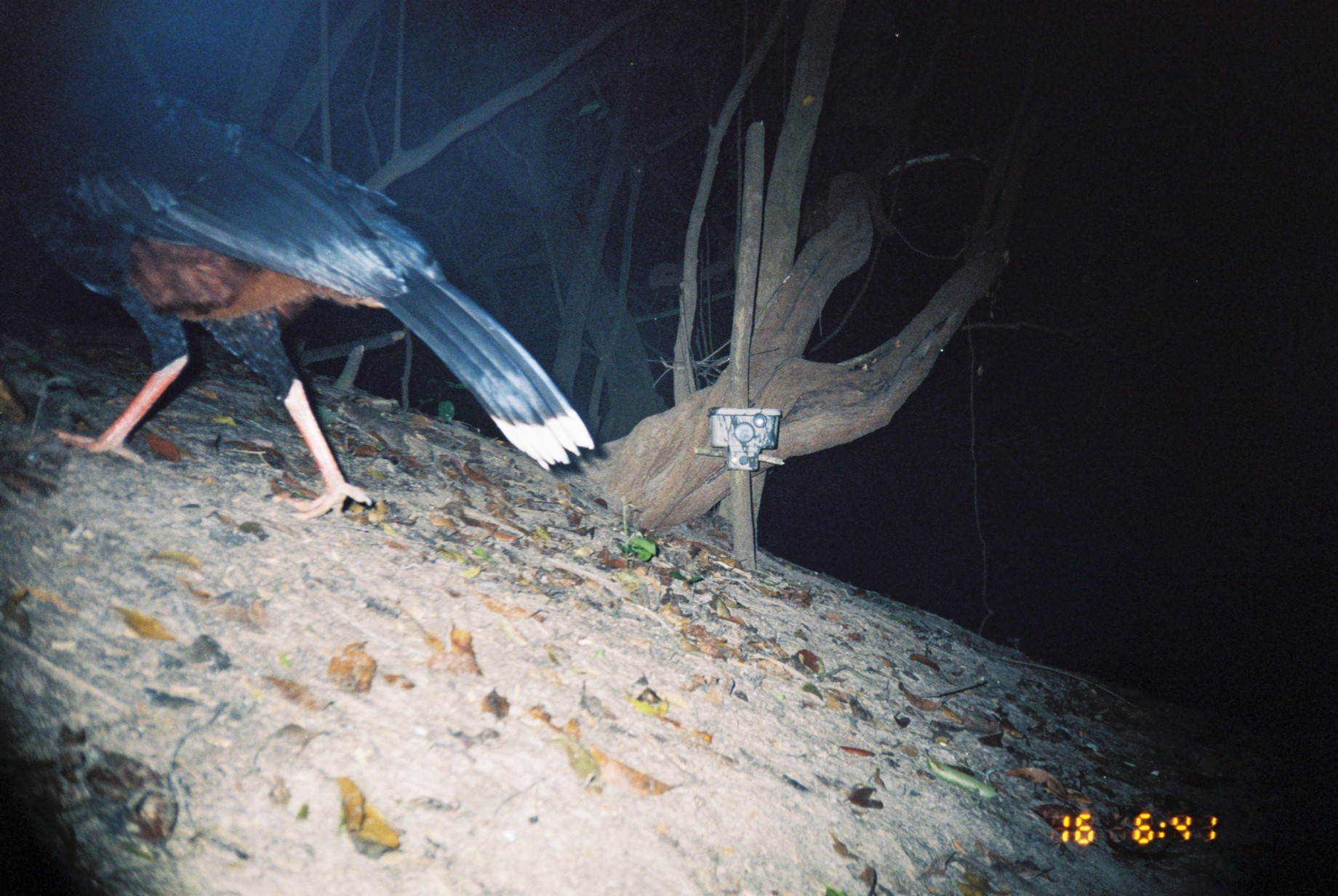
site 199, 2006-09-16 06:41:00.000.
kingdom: Animalia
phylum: Chordata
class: Aves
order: Galliformes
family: Cracidae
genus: Mitu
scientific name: Mitu tuberosum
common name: razor-billed curassow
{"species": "Mitu tuberosum (razor-billed curassow)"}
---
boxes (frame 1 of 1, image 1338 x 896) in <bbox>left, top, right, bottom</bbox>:
mitu tuberosum: <bbox>0, 0, 596, 524</bbox>